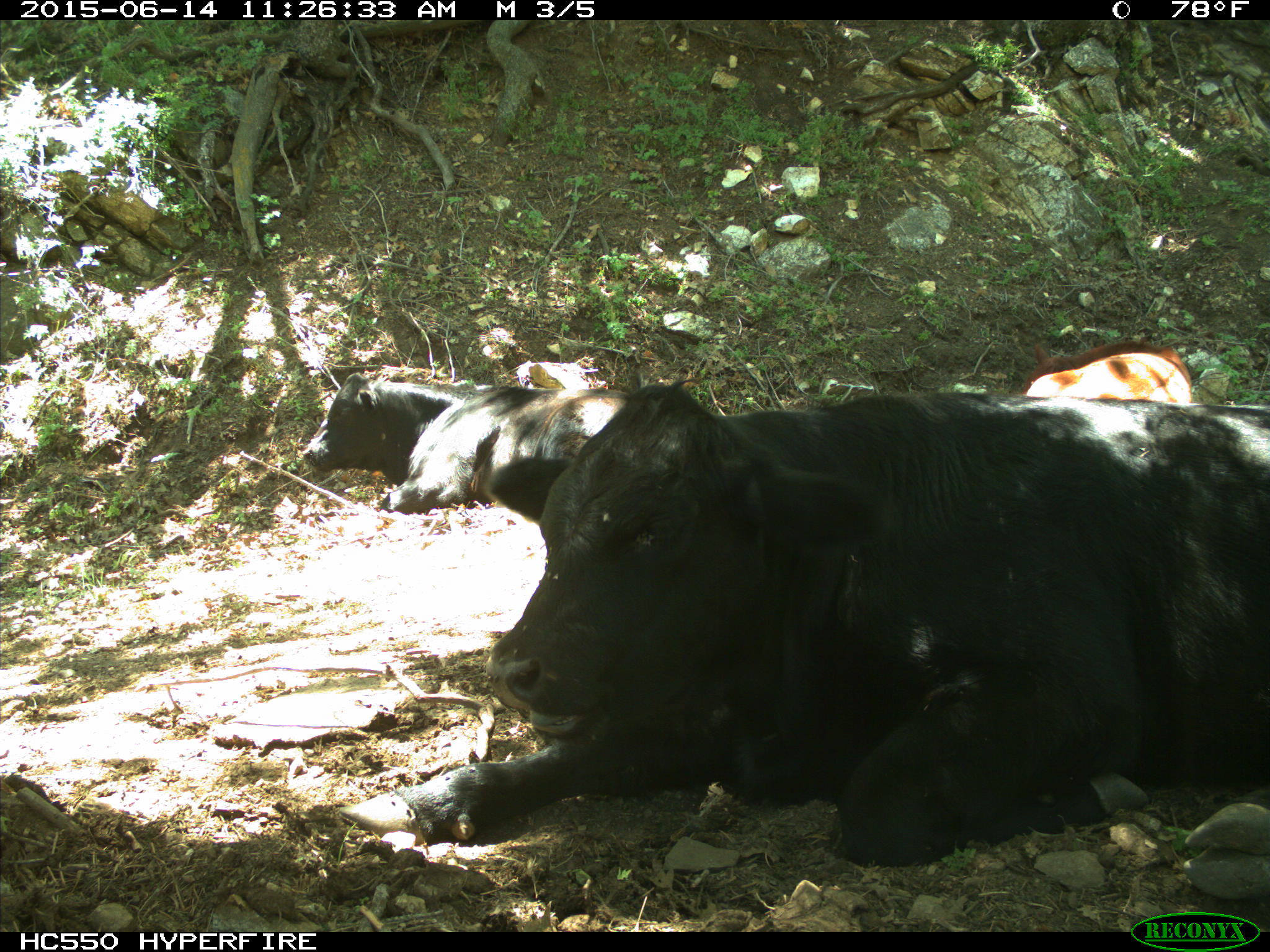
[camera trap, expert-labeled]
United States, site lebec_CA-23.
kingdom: Animalia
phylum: Chordata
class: Mammalia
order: Artiodactyla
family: Bovidae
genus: Bos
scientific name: Bos taurus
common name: domestic cow